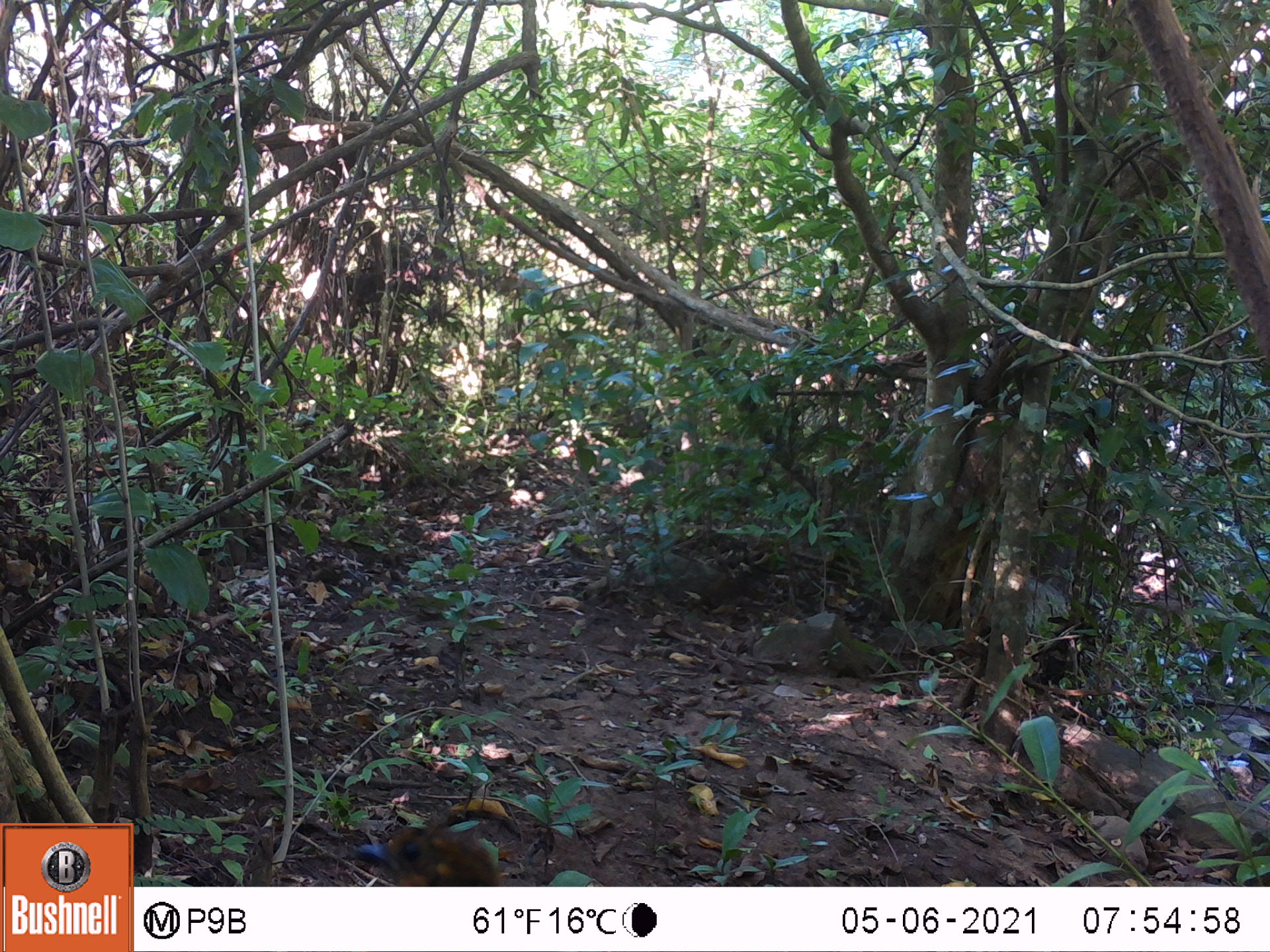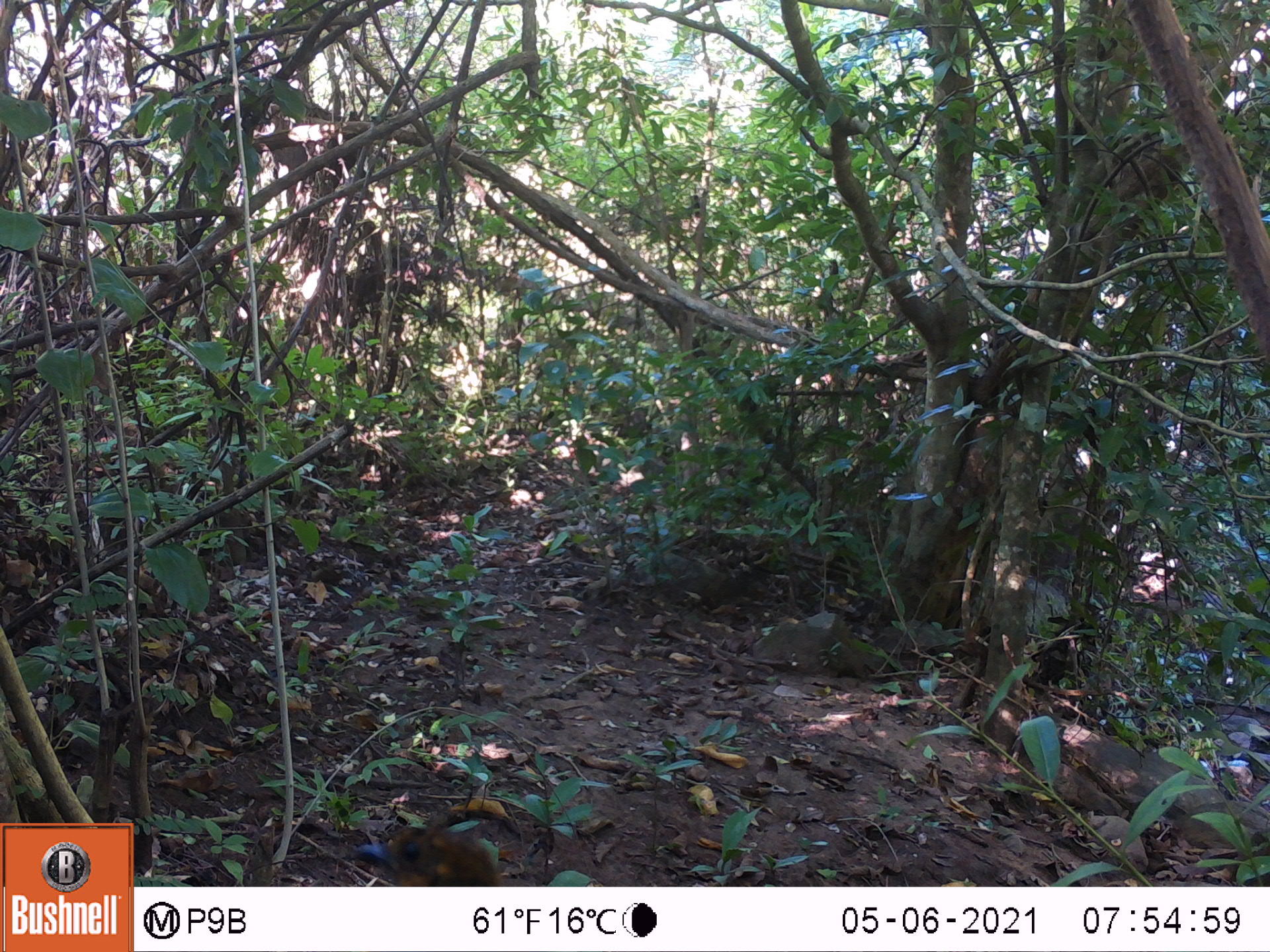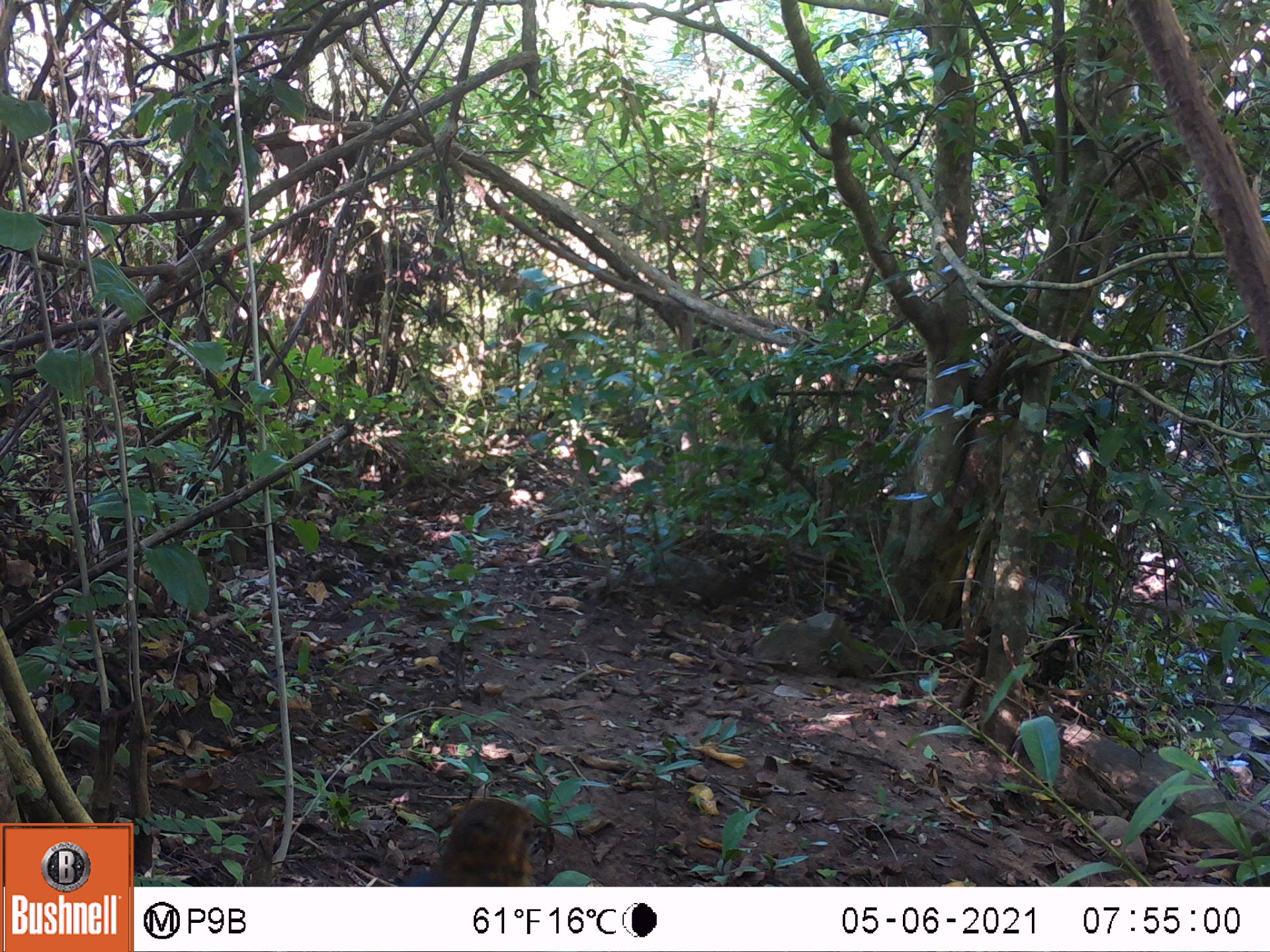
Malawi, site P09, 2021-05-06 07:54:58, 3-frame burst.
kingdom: Animalia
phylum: Chordata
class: Aves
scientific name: Aves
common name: bird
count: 1